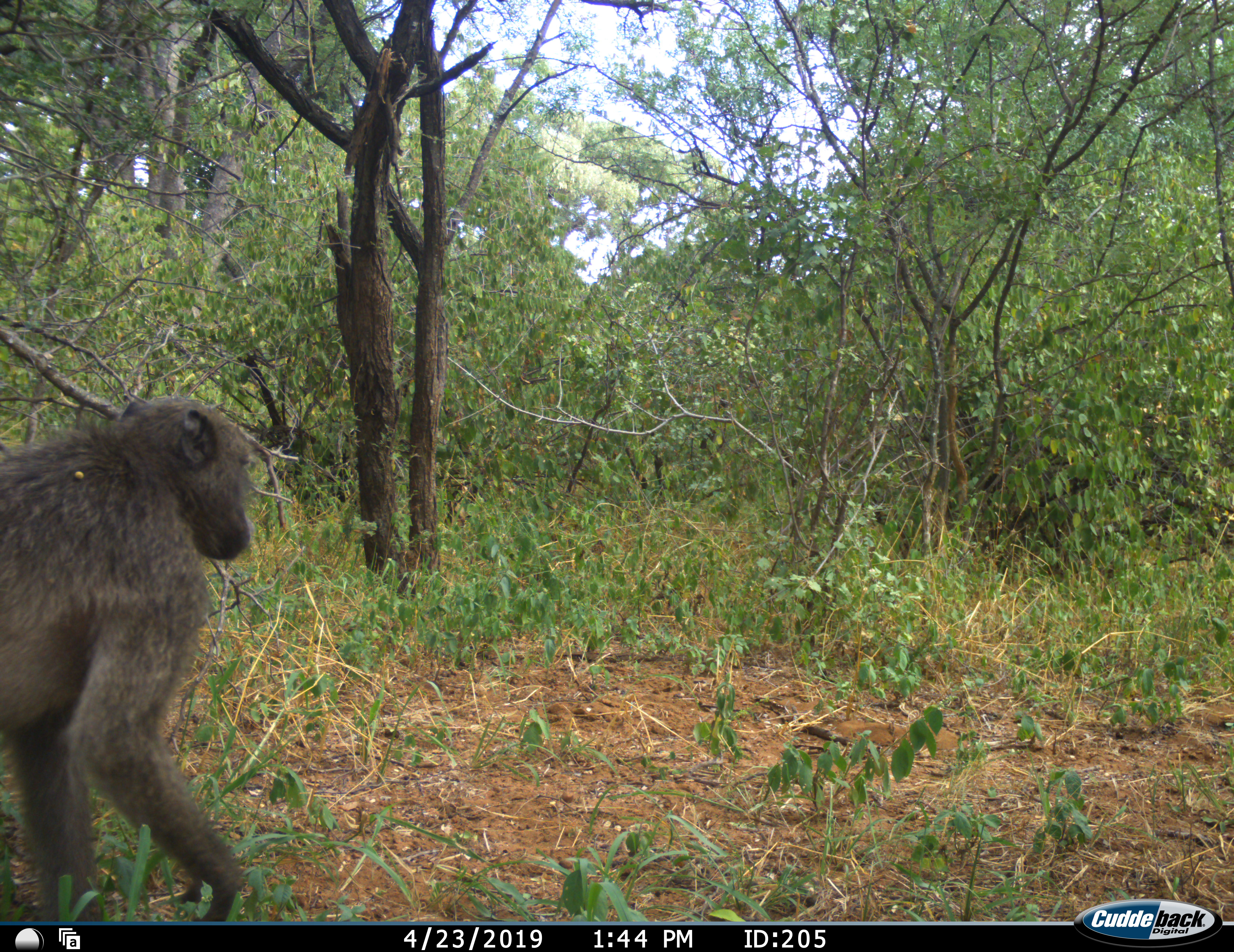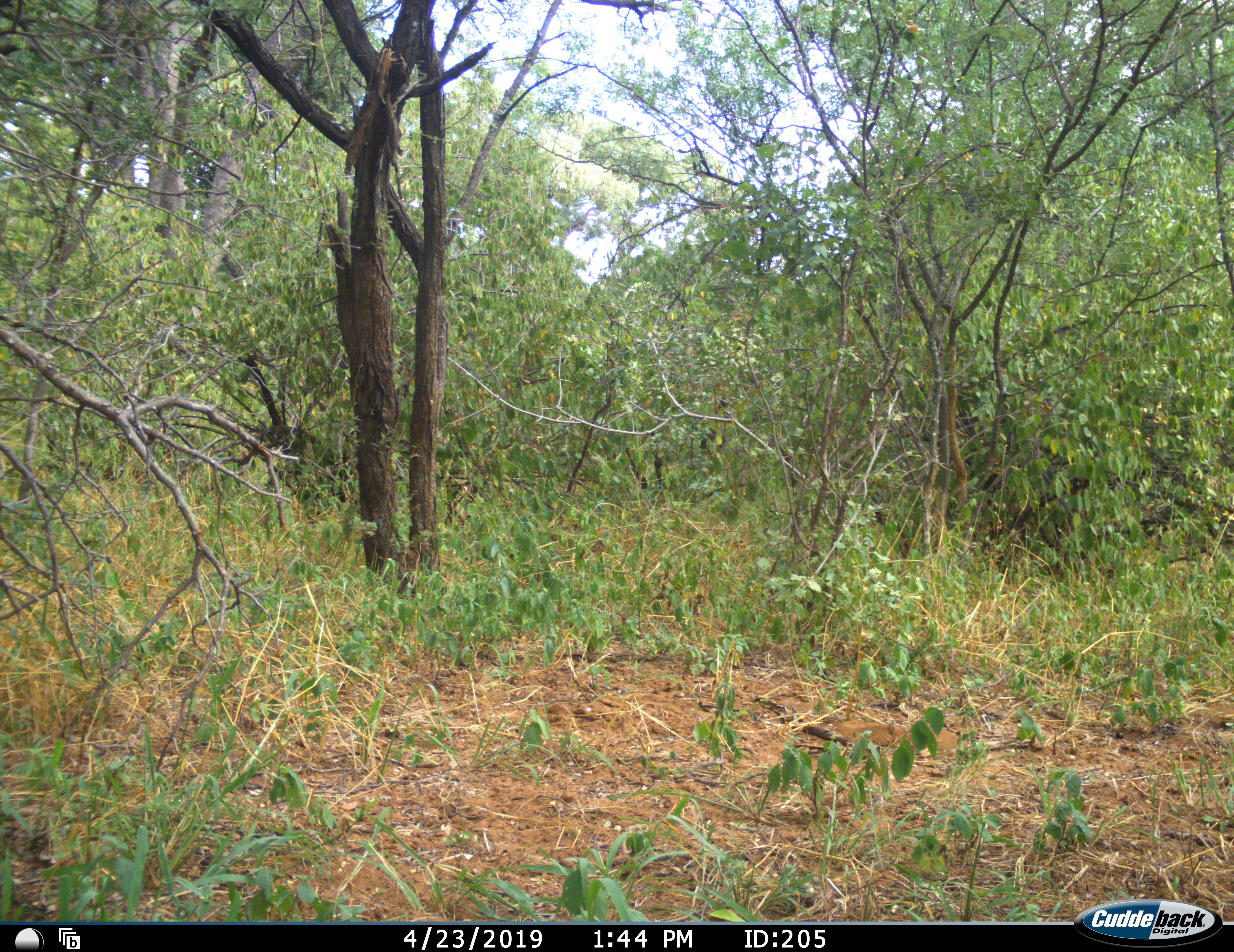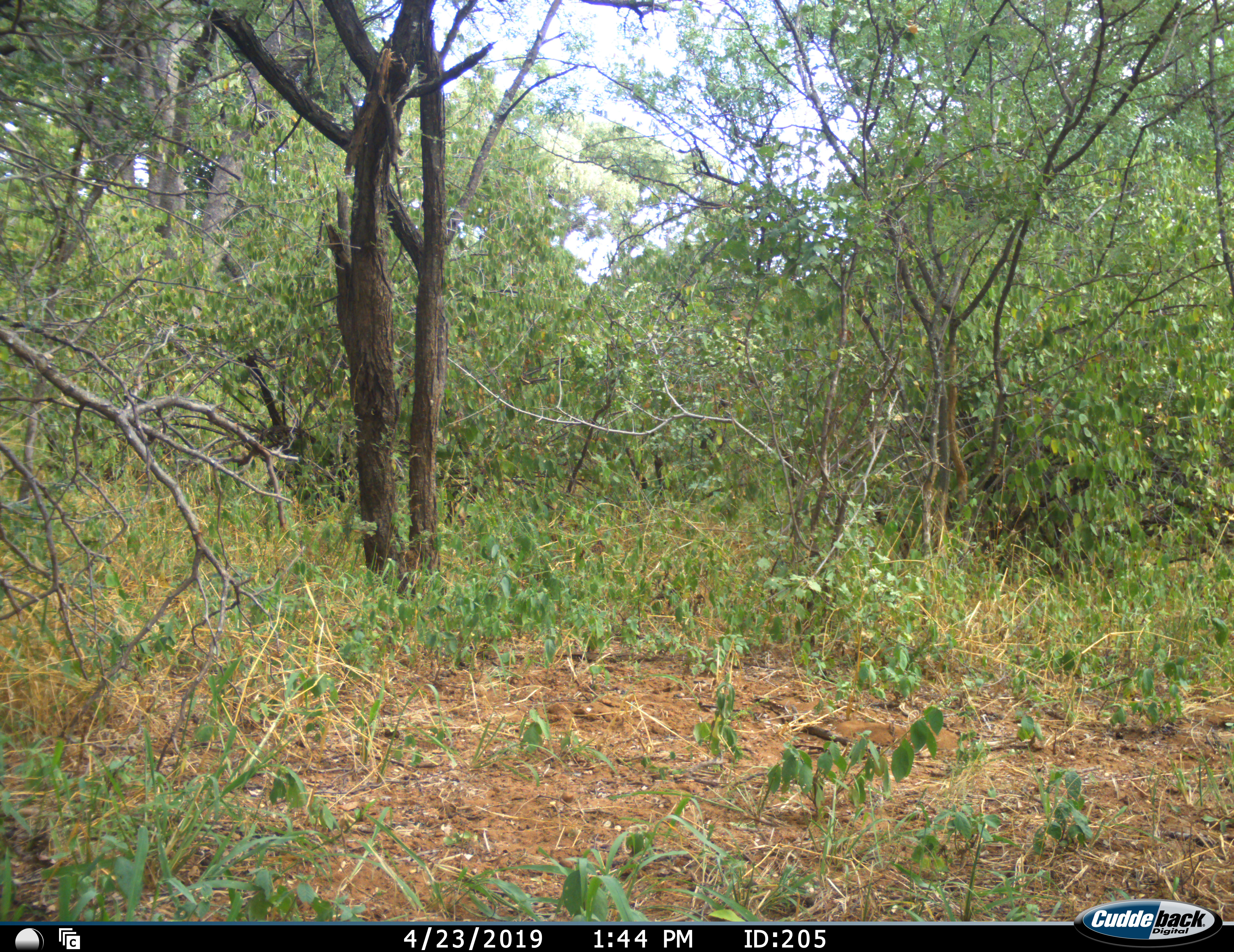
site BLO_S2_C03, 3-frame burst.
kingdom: Animalia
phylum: Chordata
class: Mammalia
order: Primates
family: Cercopithecidae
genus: Papio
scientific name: Papio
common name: baboon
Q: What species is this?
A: Baboon (Papio).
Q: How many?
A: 1.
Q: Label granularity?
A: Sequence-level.